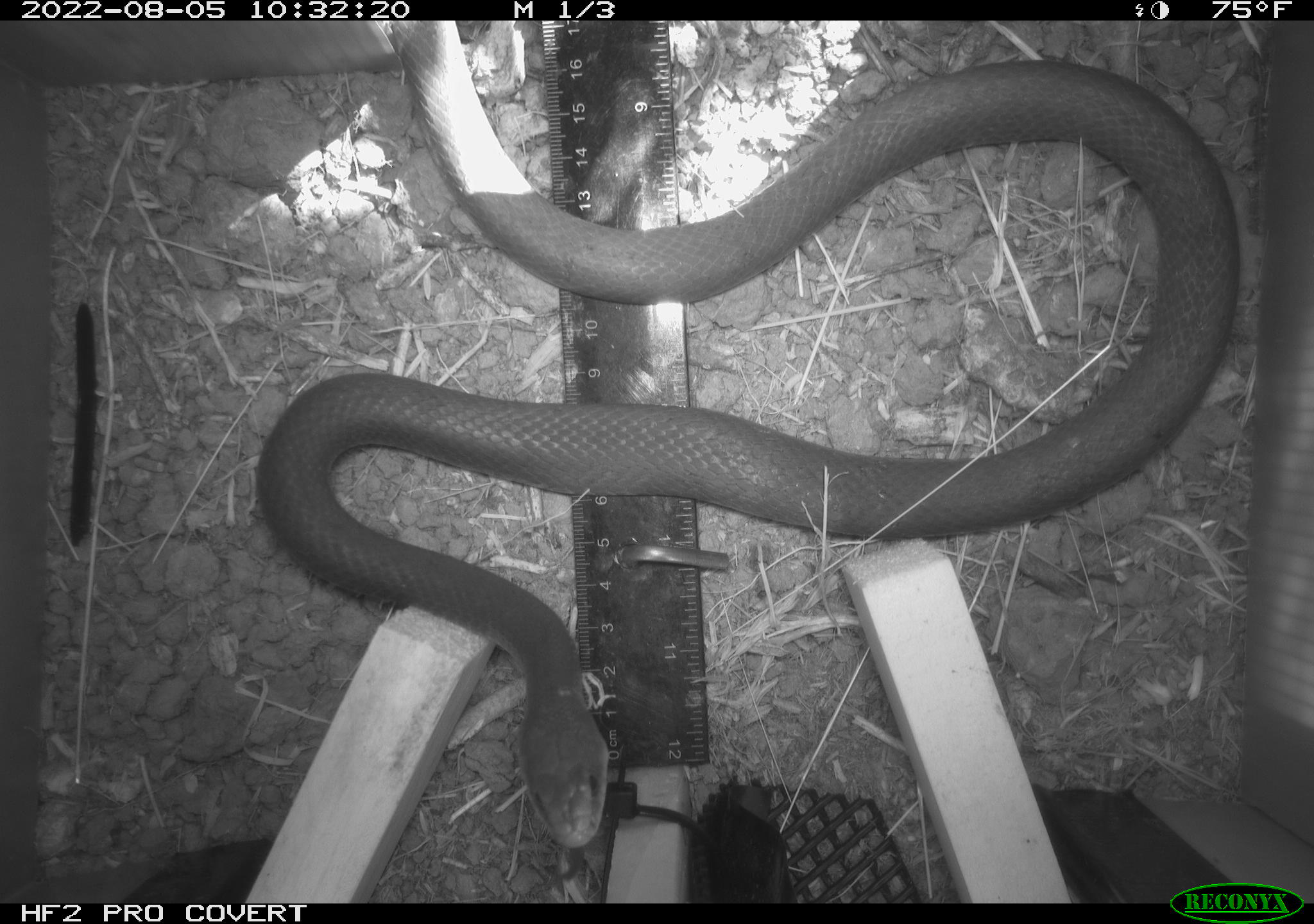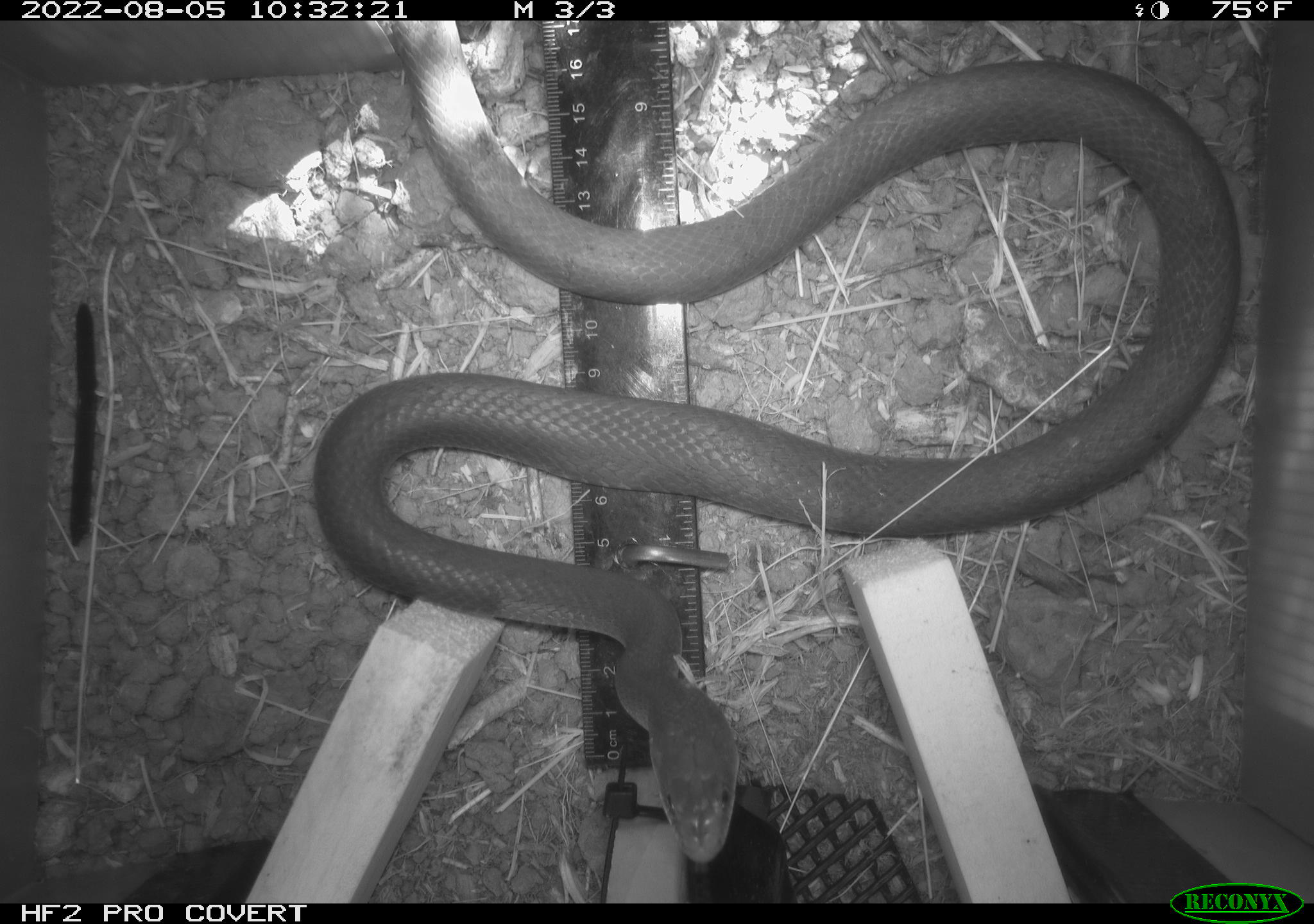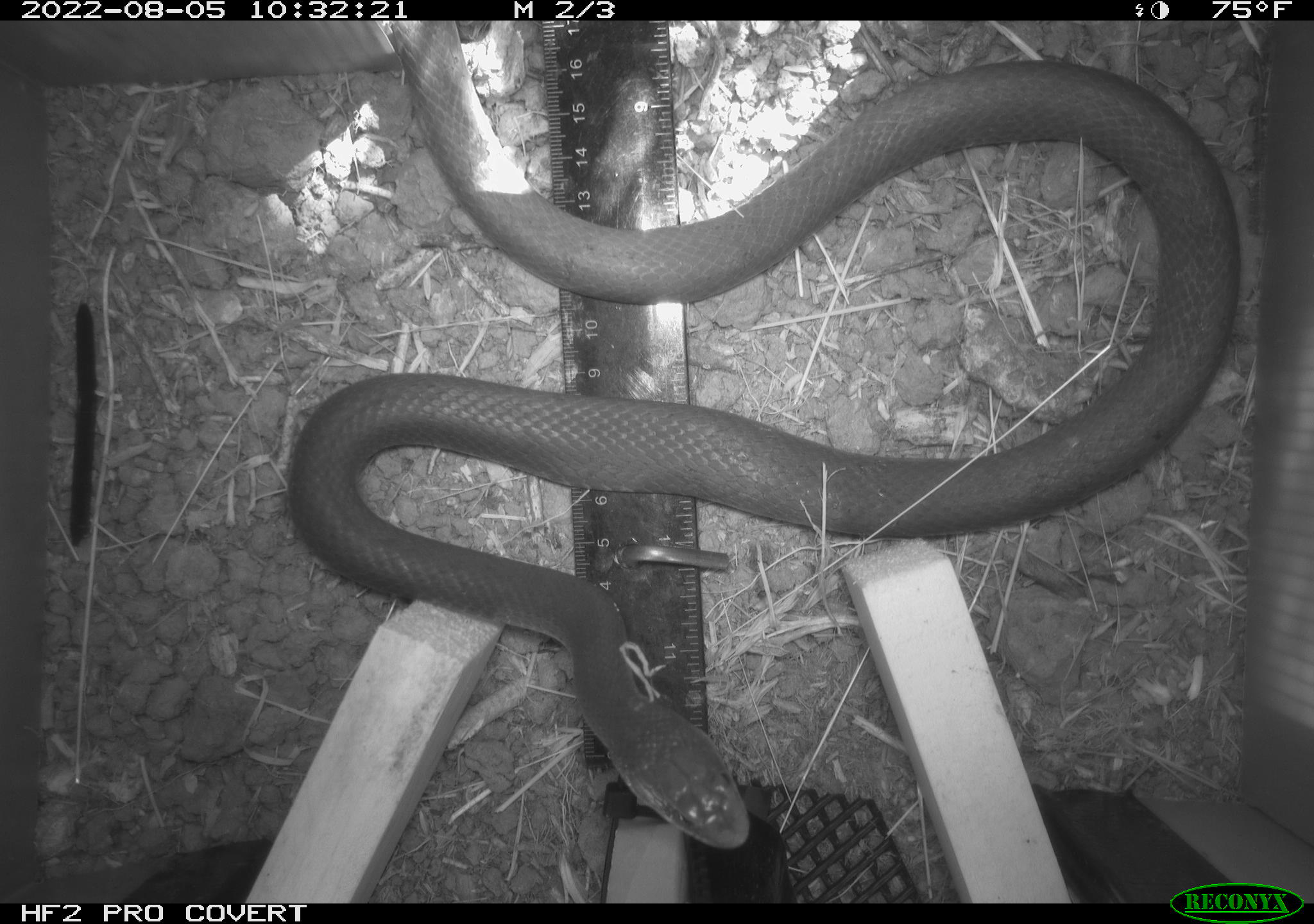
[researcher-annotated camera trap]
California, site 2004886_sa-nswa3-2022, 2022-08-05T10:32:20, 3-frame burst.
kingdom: Animalia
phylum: Chordata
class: Reptilia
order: Squamata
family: Colubridae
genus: Coluber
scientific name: Coluber constrictor mormon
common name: western yellow-bellied racer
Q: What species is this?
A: Western yellow-bellied racer (Coluber constrictor mormon).